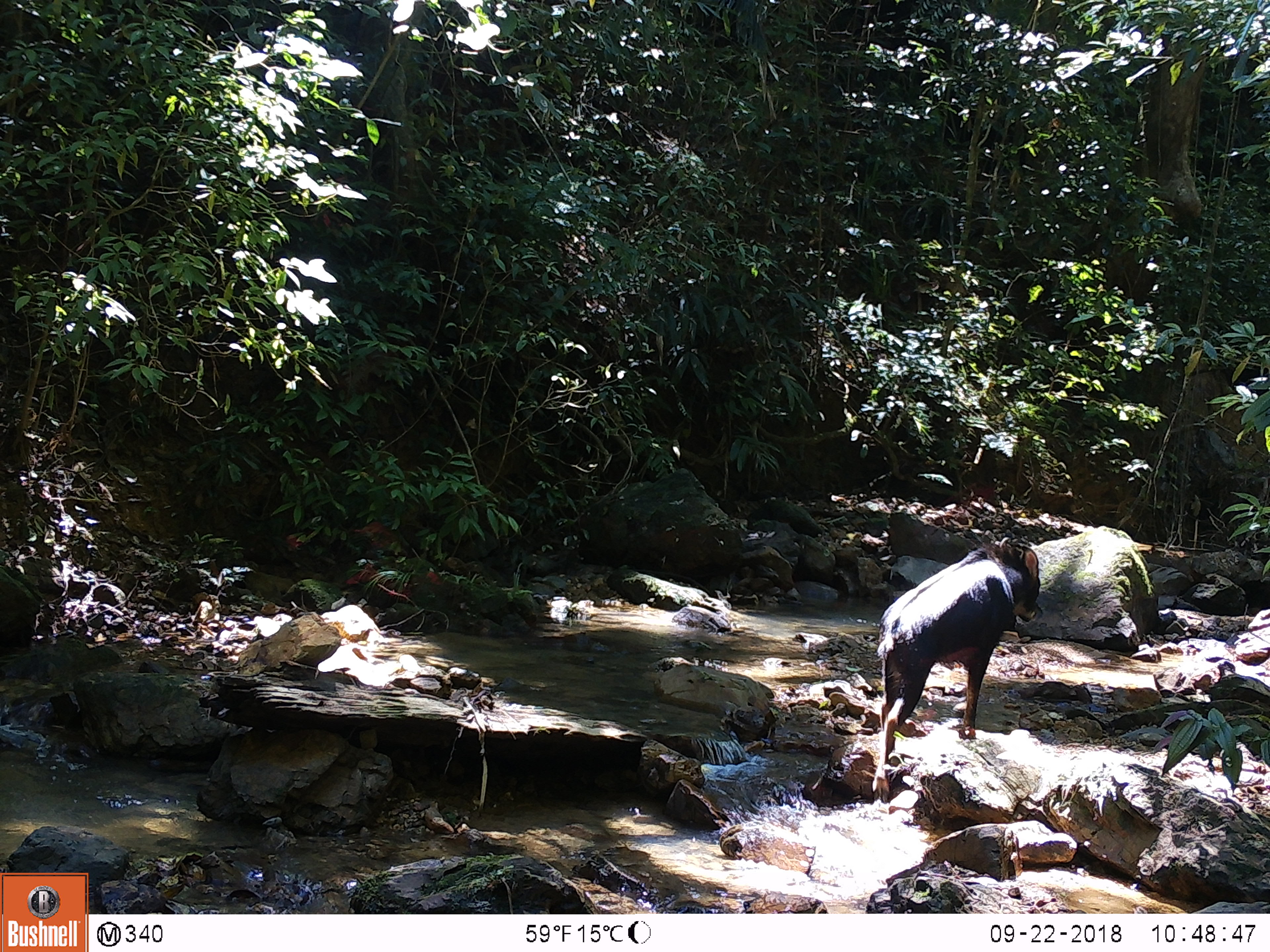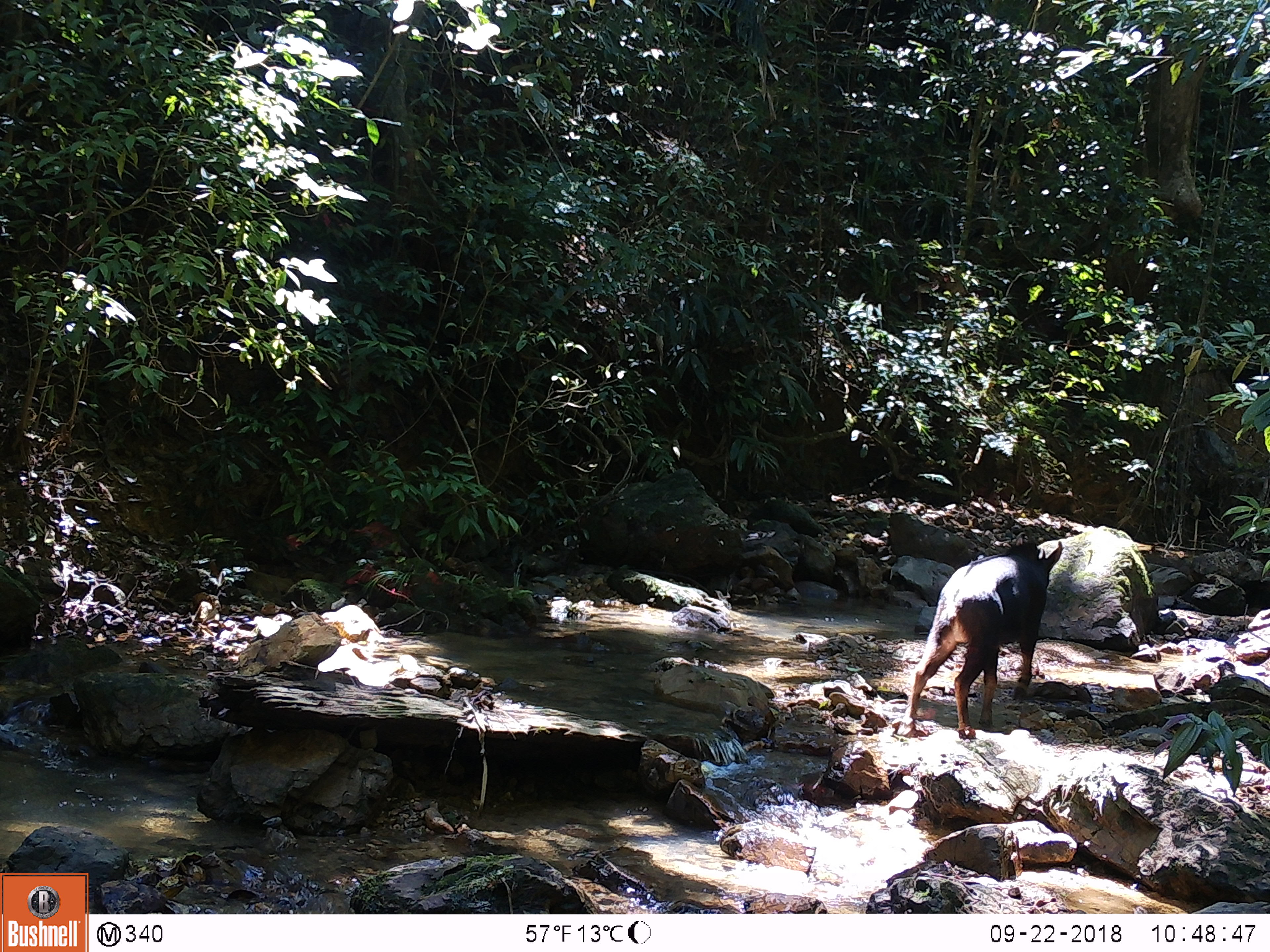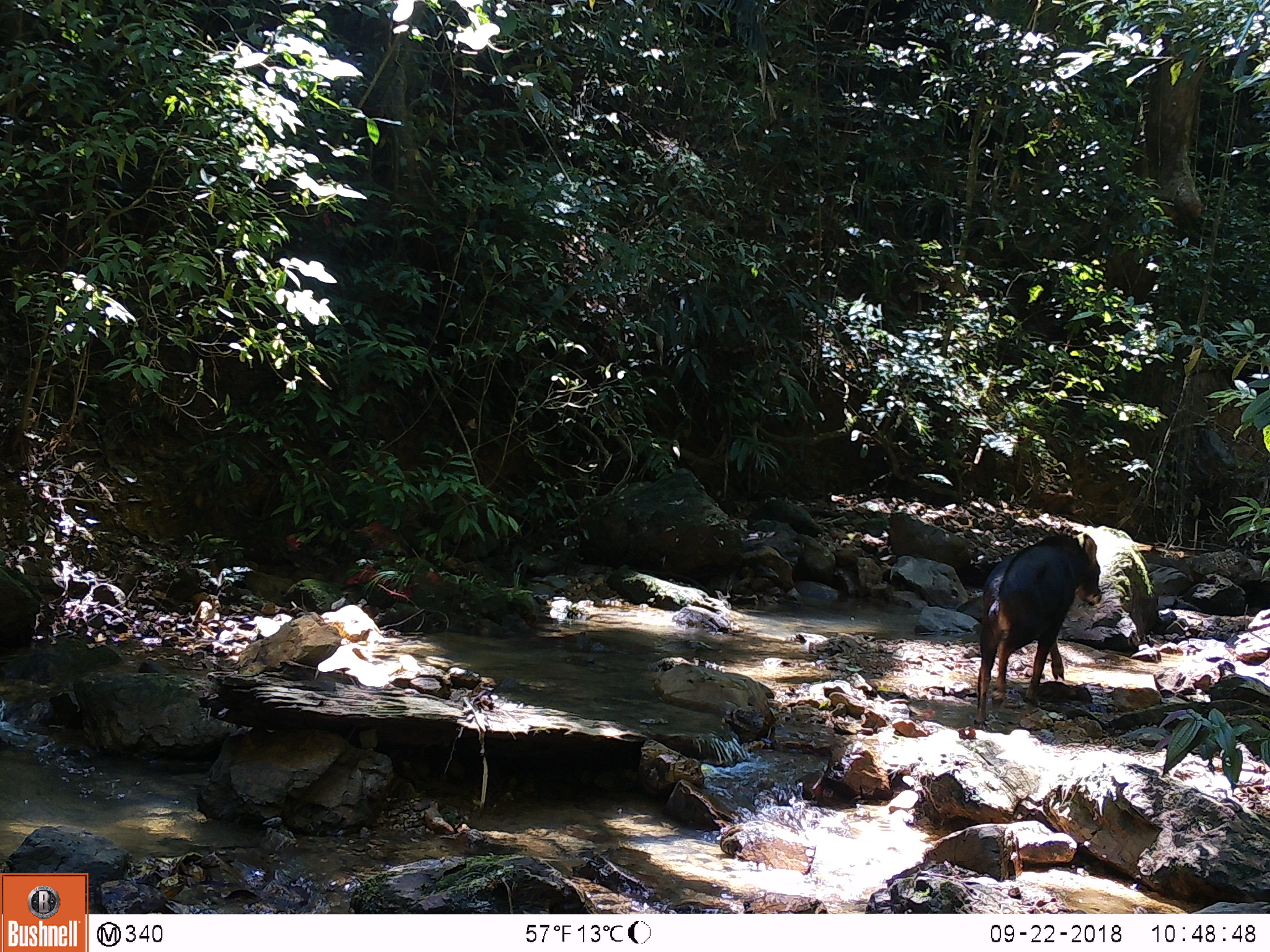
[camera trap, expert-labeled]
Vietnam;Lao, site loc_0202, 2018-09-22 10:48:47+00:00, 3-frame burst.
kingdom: Animalia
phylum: Chordata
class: Mammalia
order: Artiodactyla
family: Bovidae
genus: Capricornis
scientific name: Capricornis sumatraensis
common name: chinese serow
Chinese serow (Capricornis sumatraensis). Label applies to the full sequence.